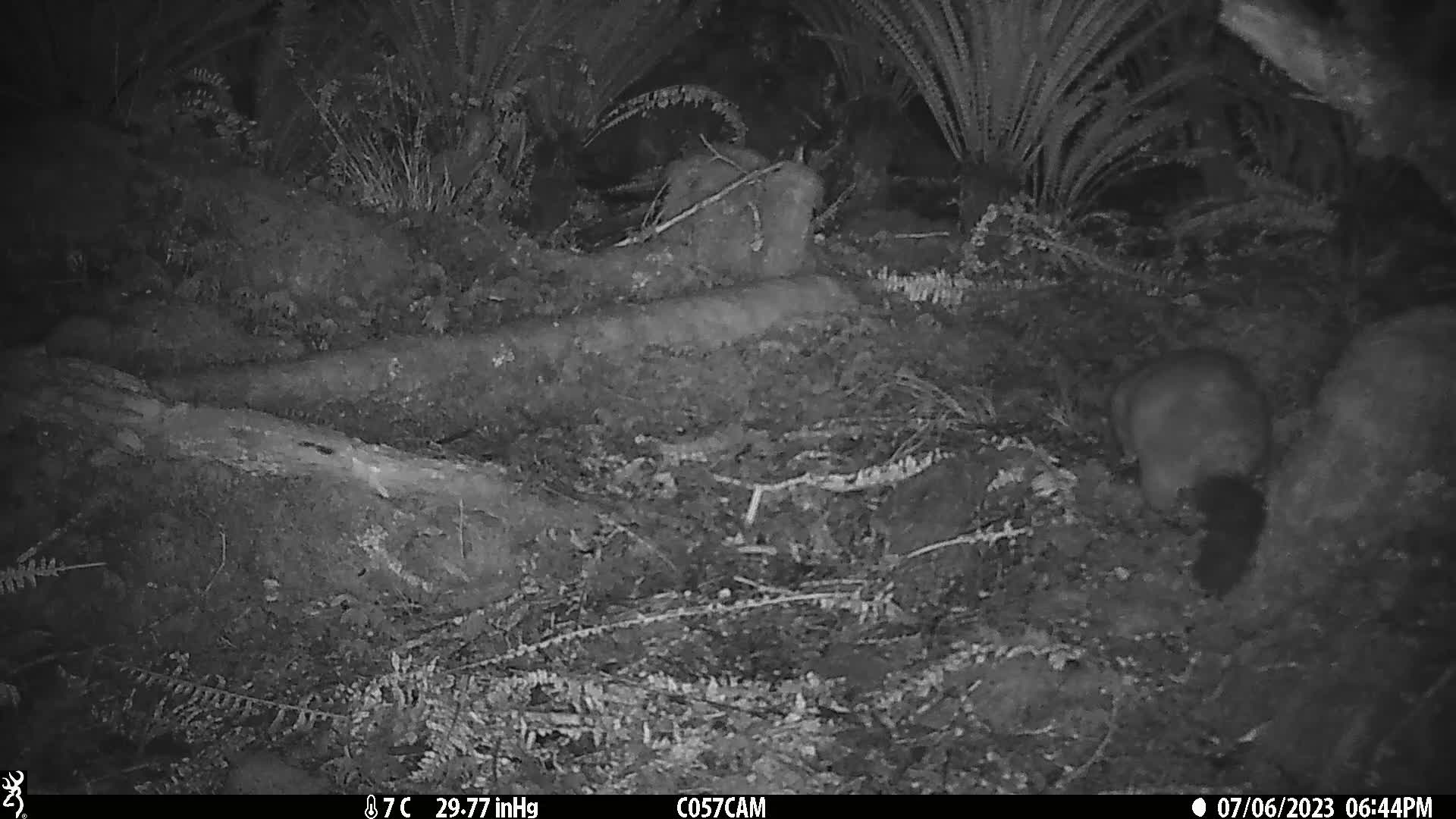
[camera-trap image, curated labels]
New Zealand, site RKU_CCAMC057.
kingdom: Animalia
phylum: Chordata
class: Mammalia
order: Diprotodontia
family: Phalangeridae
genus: Trichosurus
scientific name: Trichosurus vulpecula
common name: common brushtail possum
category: possum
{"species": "possum (common brushtail possum) (Trichosurus vulpecula)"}